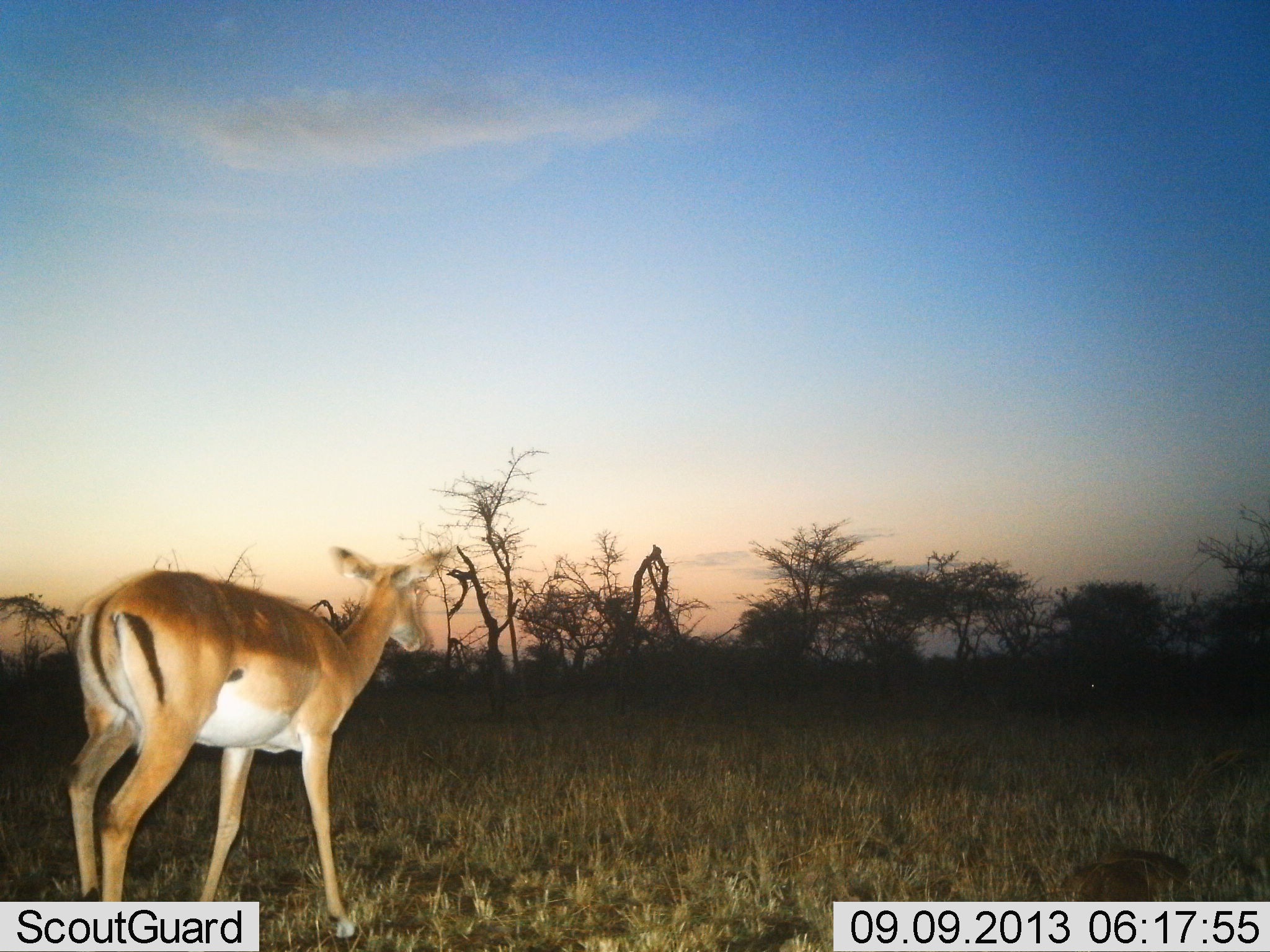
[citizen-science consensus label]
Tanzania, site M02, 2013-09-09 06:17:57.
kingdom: Animalia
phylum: Chordata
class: Mammalia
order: Artiodactyla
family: Bovidae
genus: Aepyceros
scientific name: Aepyceros melampus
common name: impala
Impala (Aepyceros melampus), count 1. Behavior (volunteer vote fractions): standing 75%, resting 0%, moving 25%, interacting 0%. Young present (vote fraction): 0%. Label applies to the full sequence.